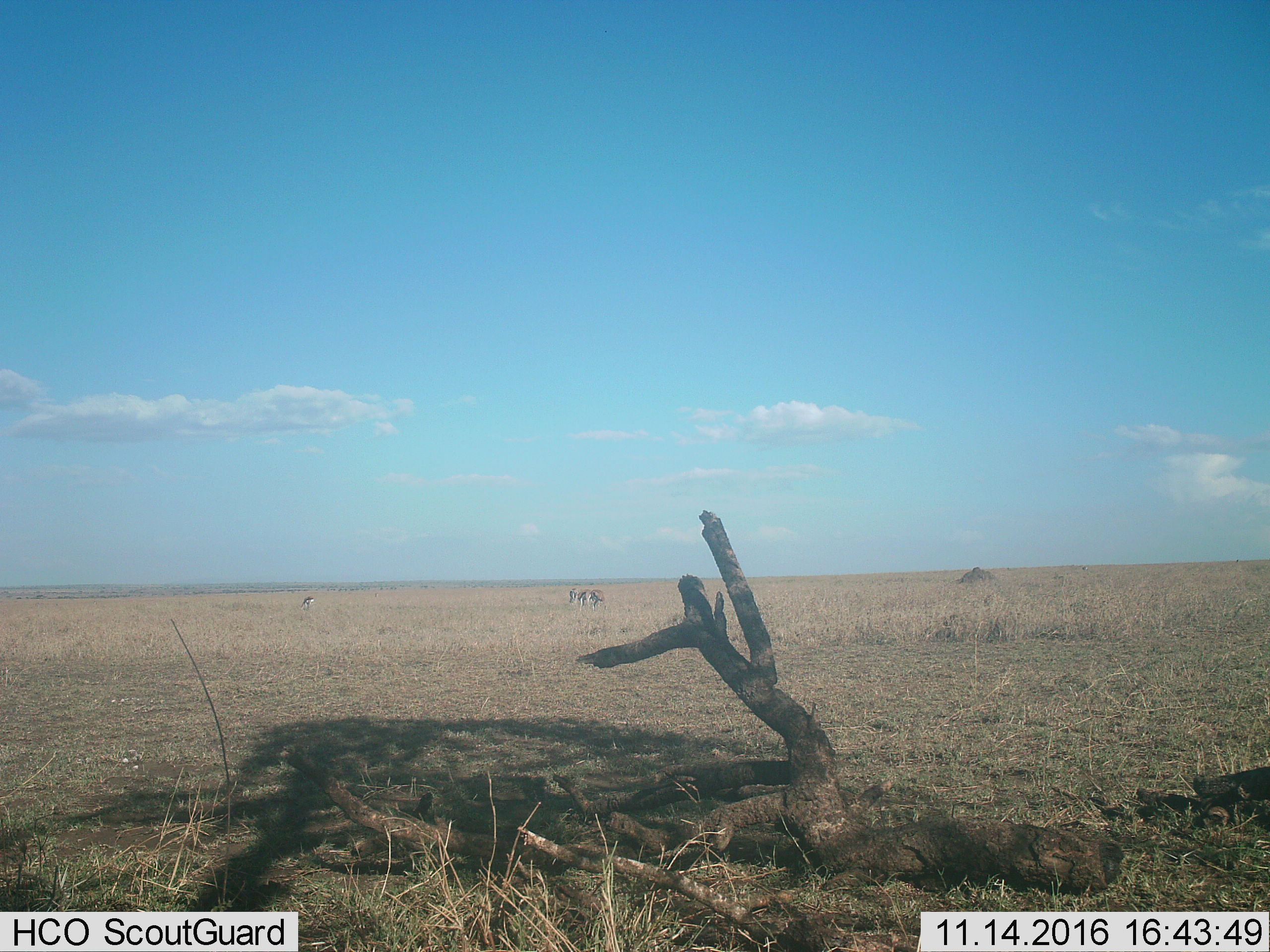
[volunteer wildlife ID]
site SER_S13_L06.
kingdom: Animalia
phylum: Chordata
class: Mammalia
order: Artiodactyla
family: Bovidae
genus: Eudorcas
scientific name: Eudorcas thomsonii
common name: thomson's gazelle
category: gazellethomsons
Gazellethomsons (thomson's gazelle) (Eudorcas thomsonii), count 4. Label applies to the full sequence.